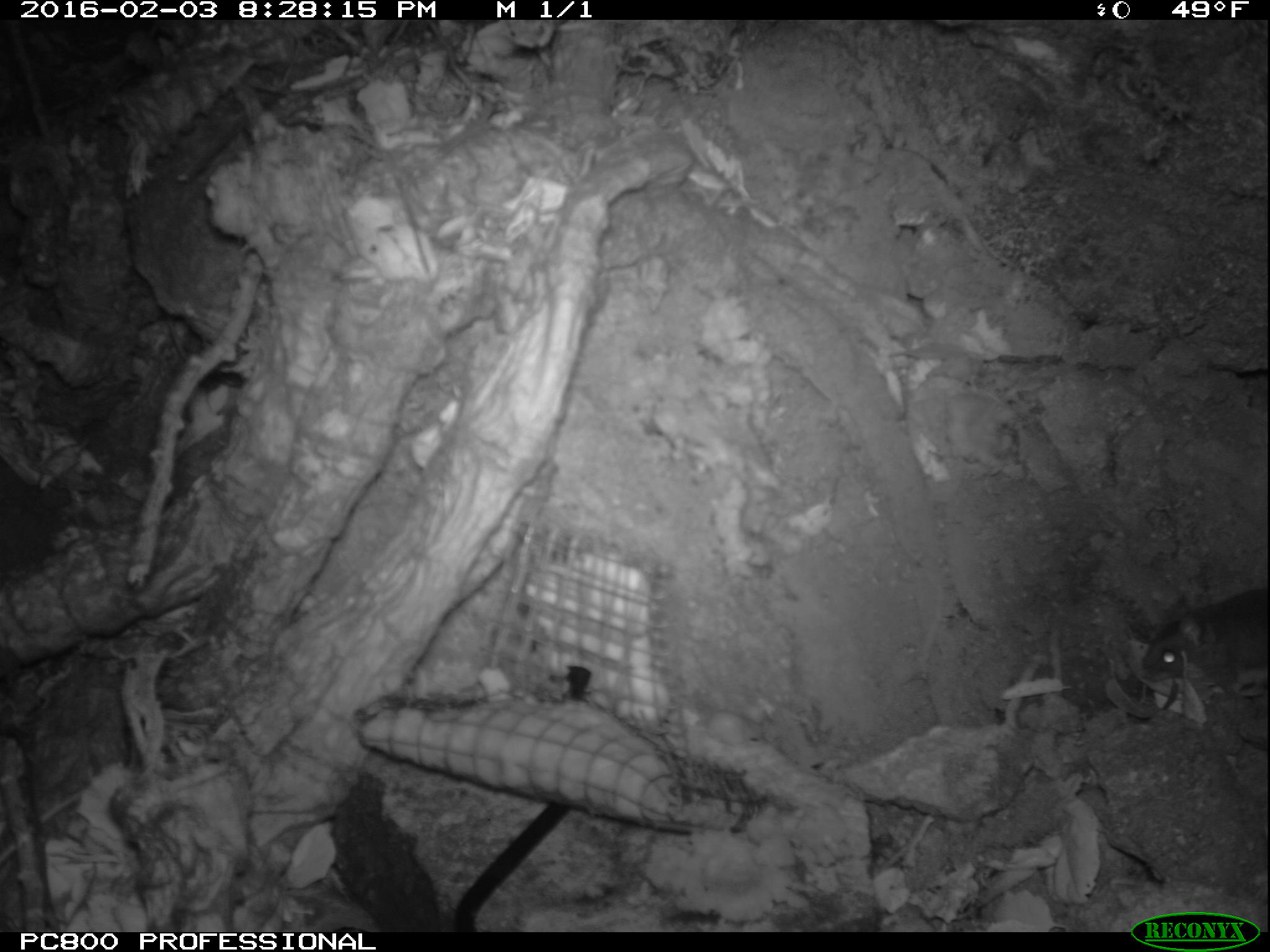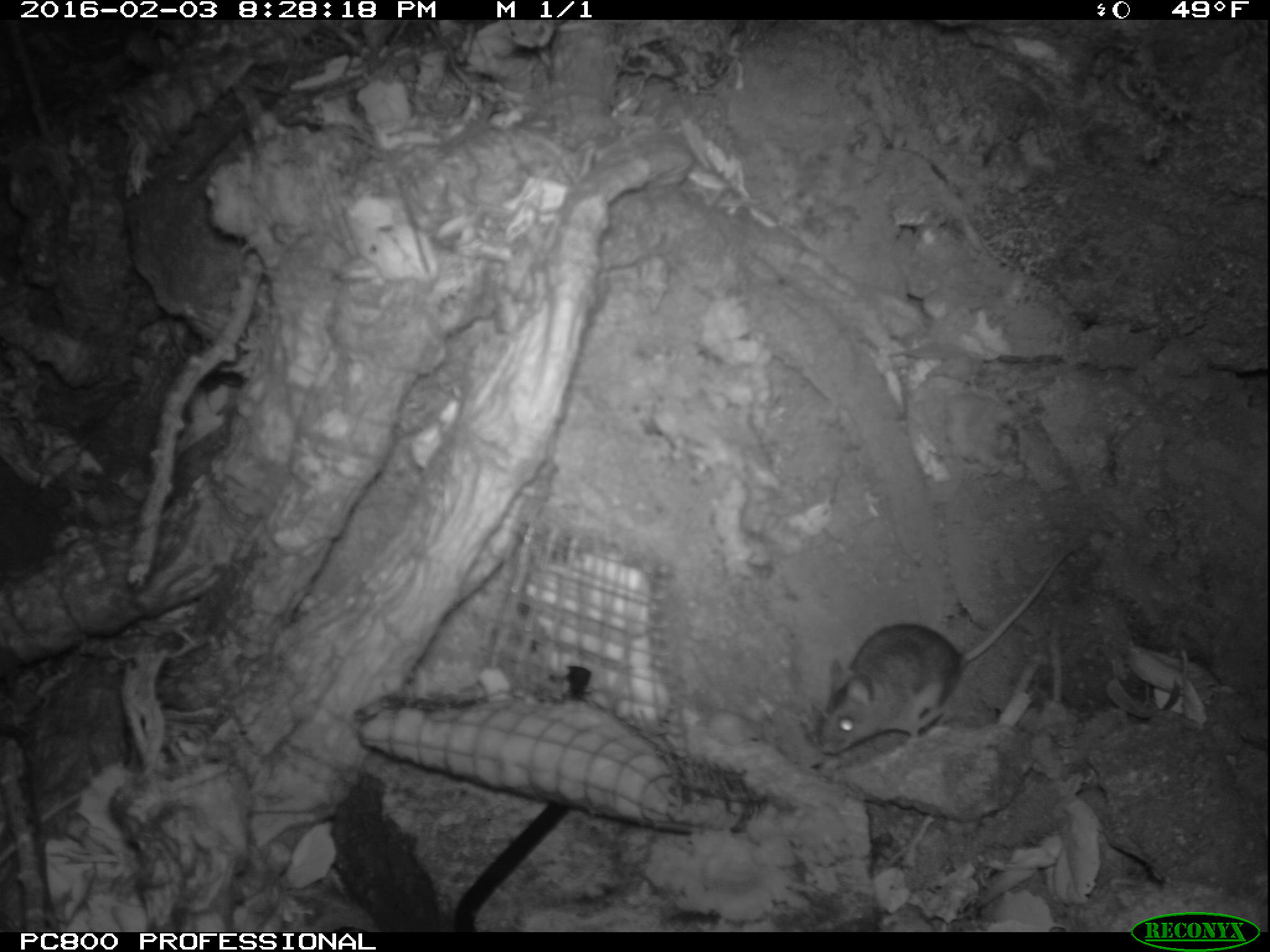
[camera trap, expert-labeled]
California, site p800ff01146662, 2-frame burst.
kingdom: Animalia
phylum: Chordata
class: Mammalia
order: Rodentia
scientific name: Rodentia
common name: rodent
Rodent (Rodentia).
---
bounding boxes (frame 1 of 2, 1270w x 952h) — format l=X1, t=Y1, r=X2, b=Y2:
rodent: l=1140, t=583, r=1269, b=699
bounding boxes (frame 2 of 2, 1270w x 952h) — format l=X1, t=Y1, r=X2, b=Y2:
rodent: l=817, t=547, r=1075, b=754